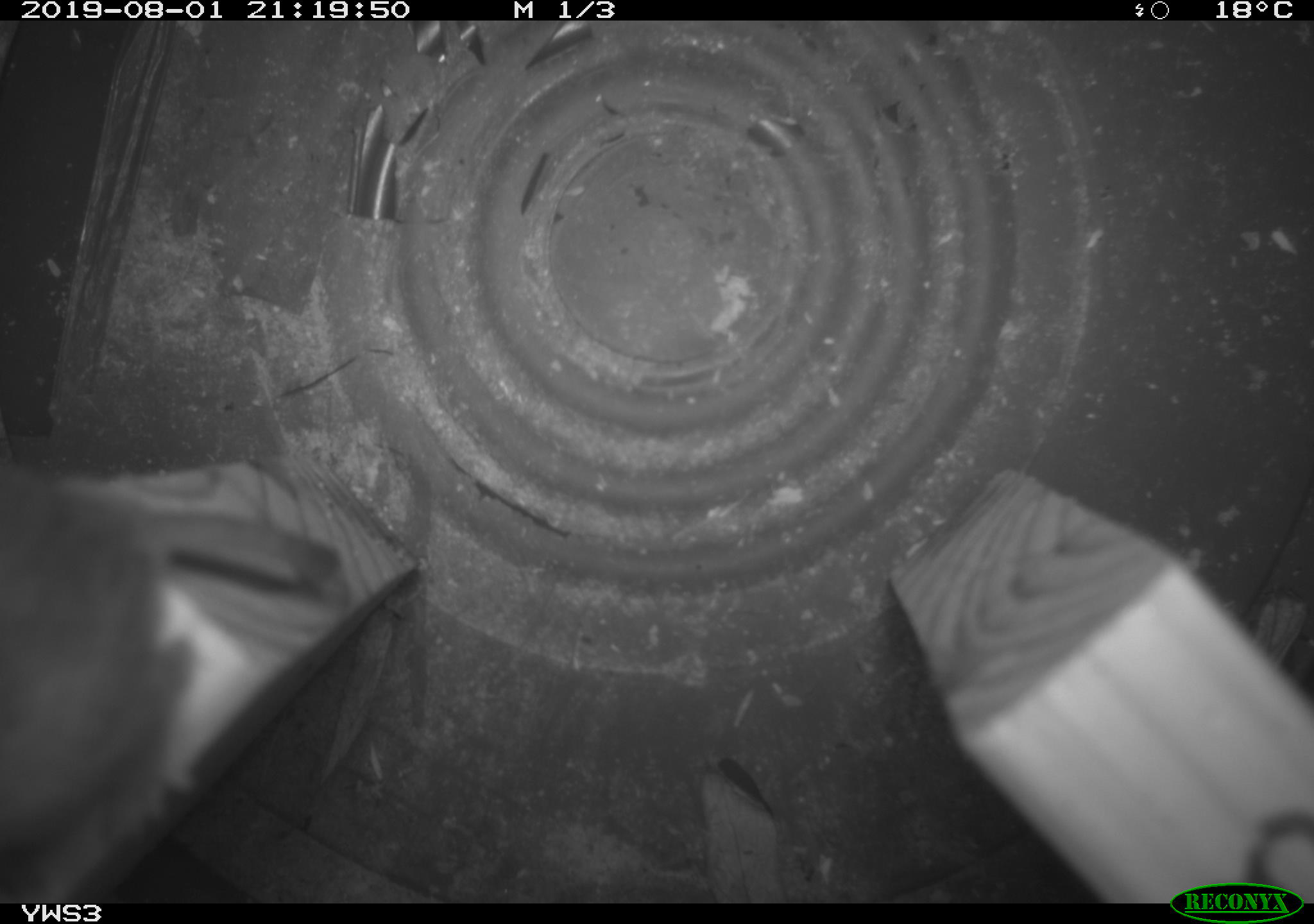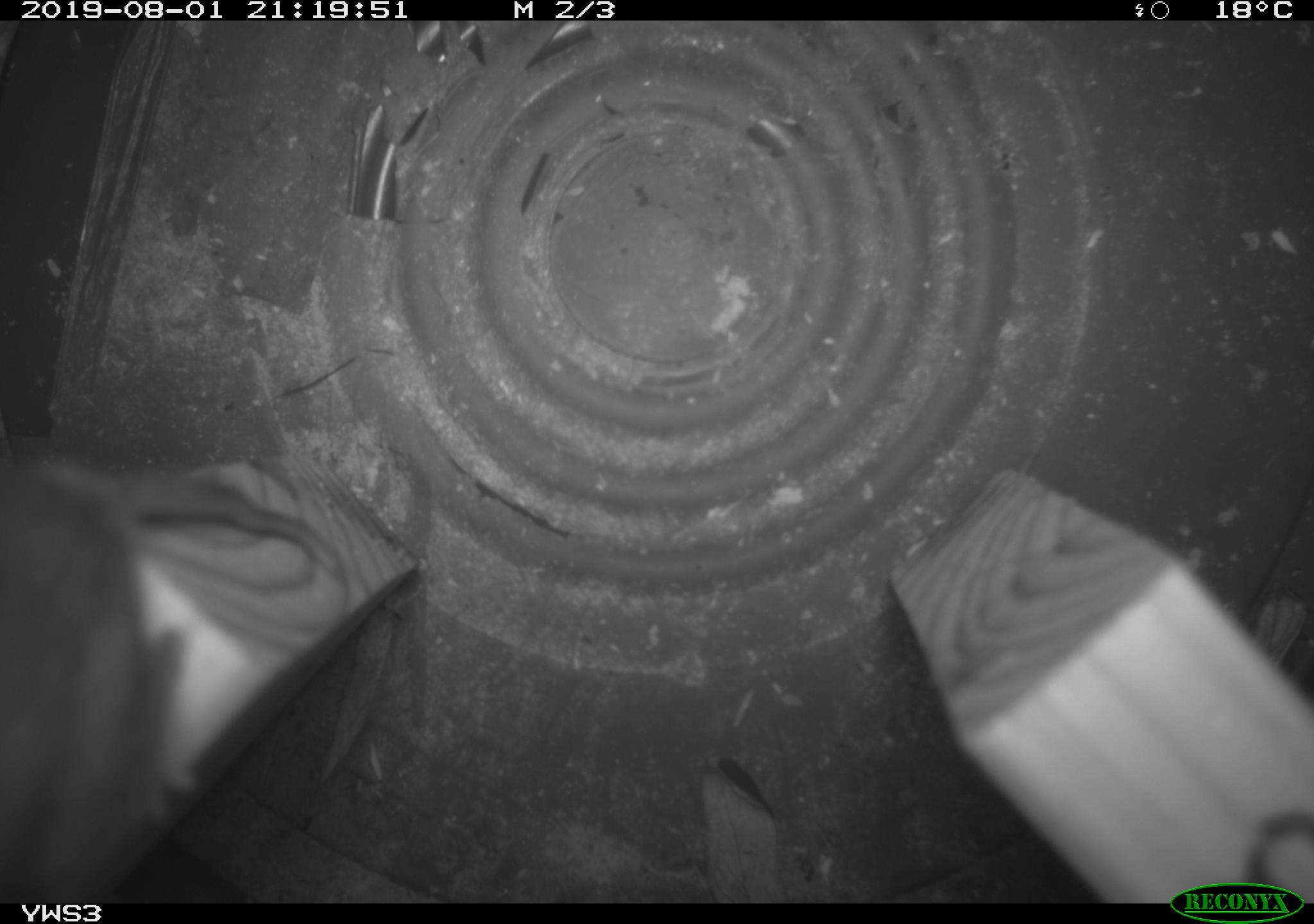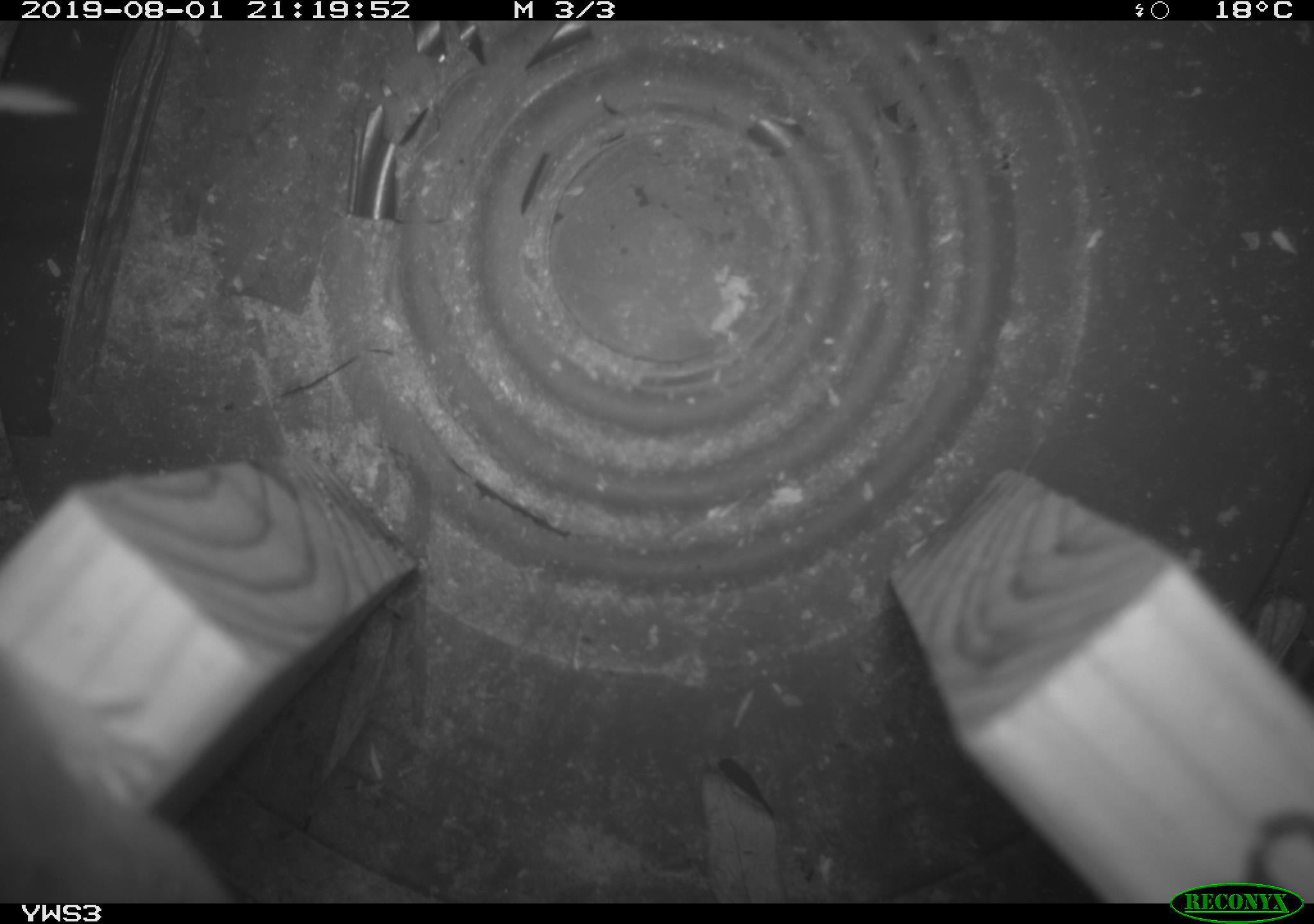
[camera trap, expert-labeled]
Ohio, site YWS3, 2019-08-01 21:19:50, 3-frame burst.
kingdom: Animalia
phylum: Chordata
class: Mammalia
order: Rodentia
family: Cricetidae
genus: Peromyscus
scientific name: Peromyscus leucopus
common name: white-footed mouse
White-footed mouse (Peromyscus leucopus).